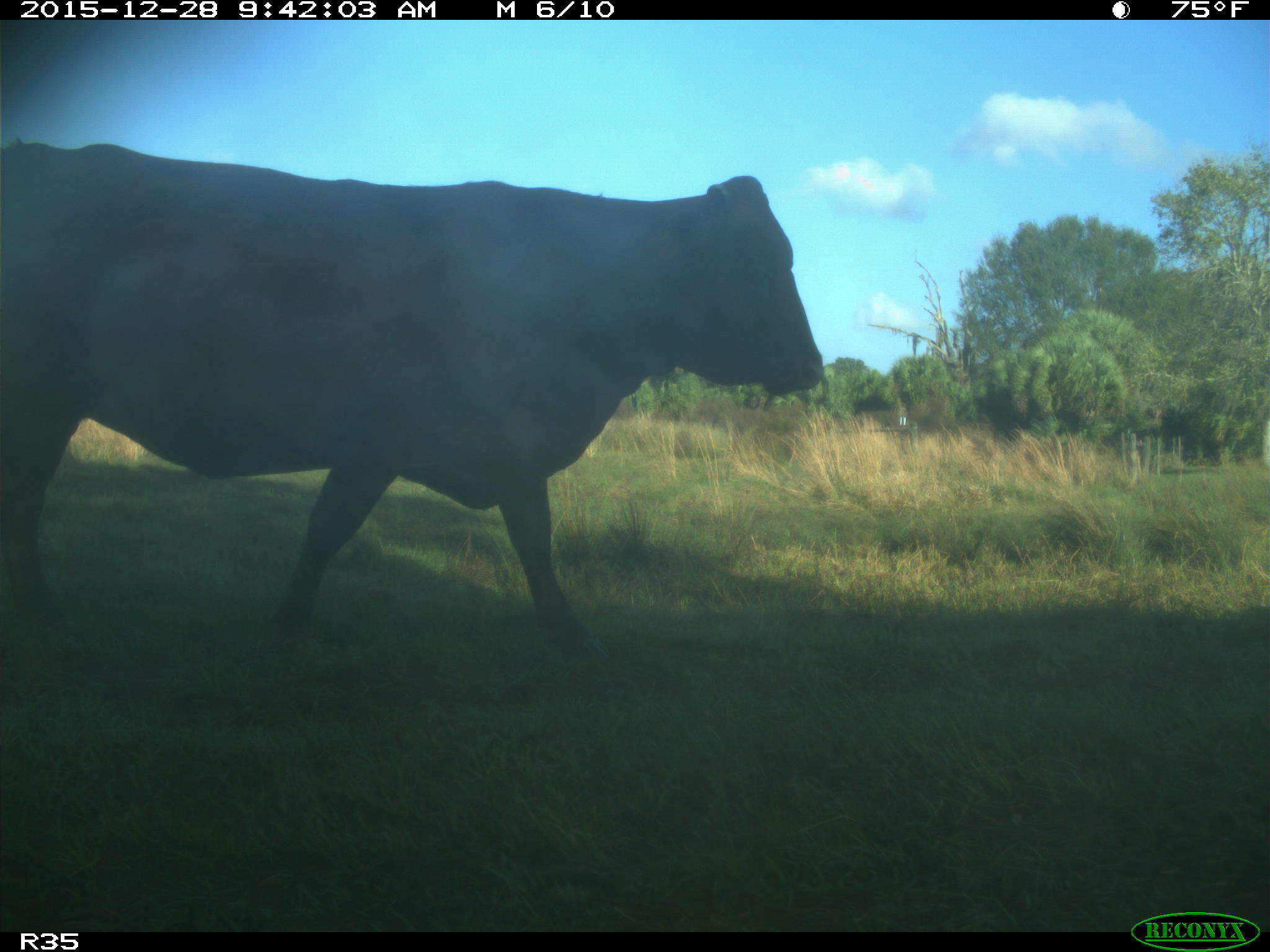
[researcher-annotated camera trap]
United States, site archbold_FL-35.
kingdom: Animalia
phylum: Chordata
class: Mammalia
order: Artiodactyla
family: Bovidae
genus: Bos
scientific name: Bos taurus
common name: domestic cow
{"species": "Bos taurus (domestic cow)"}